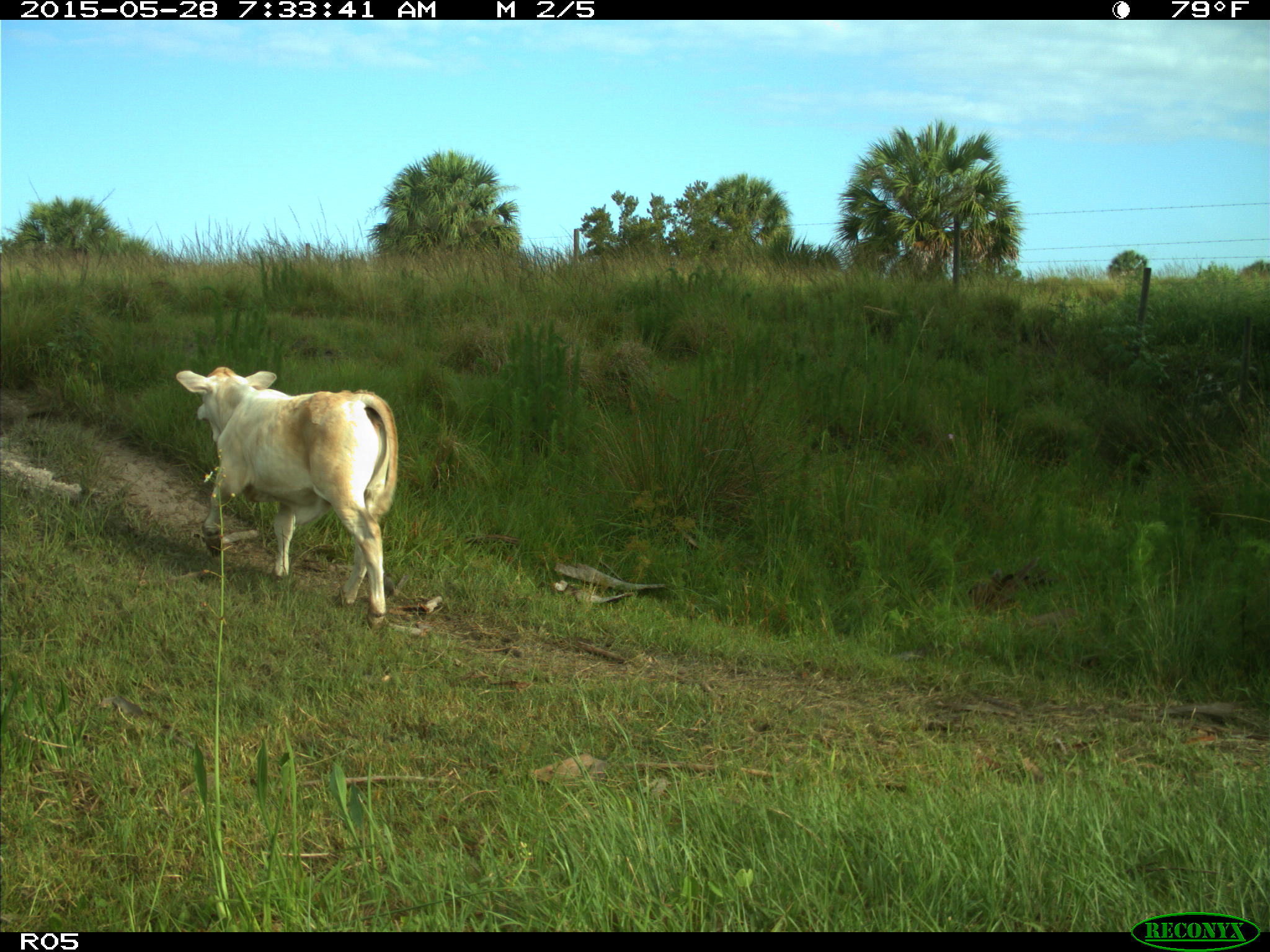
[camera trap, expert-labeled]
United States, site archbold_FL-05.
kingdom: Animalia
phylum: Chordata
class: Mammalia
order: Artiodactyla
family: Bovidae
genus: Bos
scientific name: Bos taurus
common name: domestic cow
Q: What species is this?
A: Bos taurus (domestic cow).